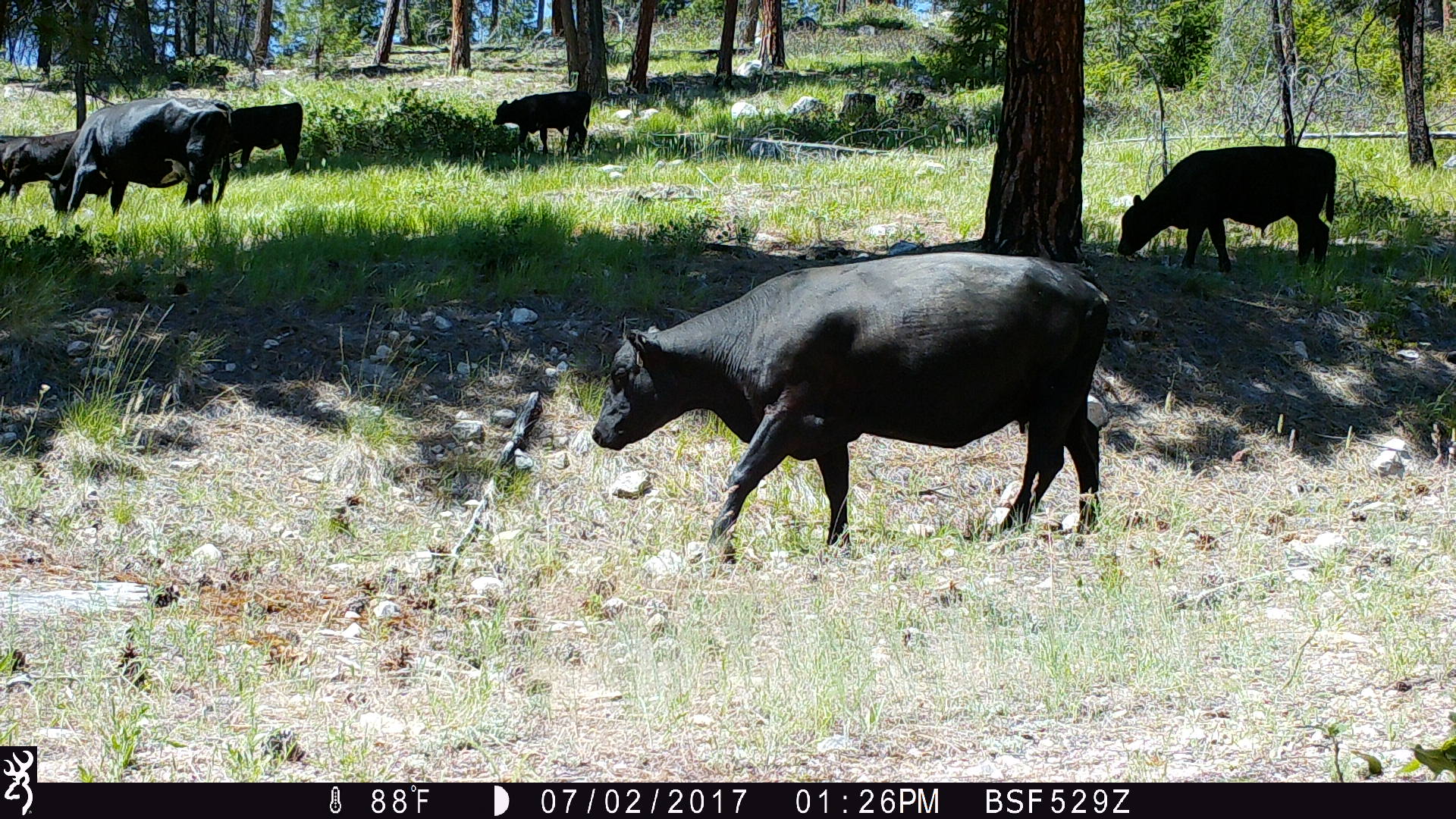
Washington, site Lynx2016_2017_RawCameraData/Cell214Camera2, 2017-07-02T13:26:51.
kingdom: Animalia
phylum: Chordata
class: Mammalia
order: Artiodactyla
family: Bovidae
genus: Bos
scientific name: Bos taurus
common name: domestic cattle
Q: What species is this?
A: Domestic cattle (Bos taurus).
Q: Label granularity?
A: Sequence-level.